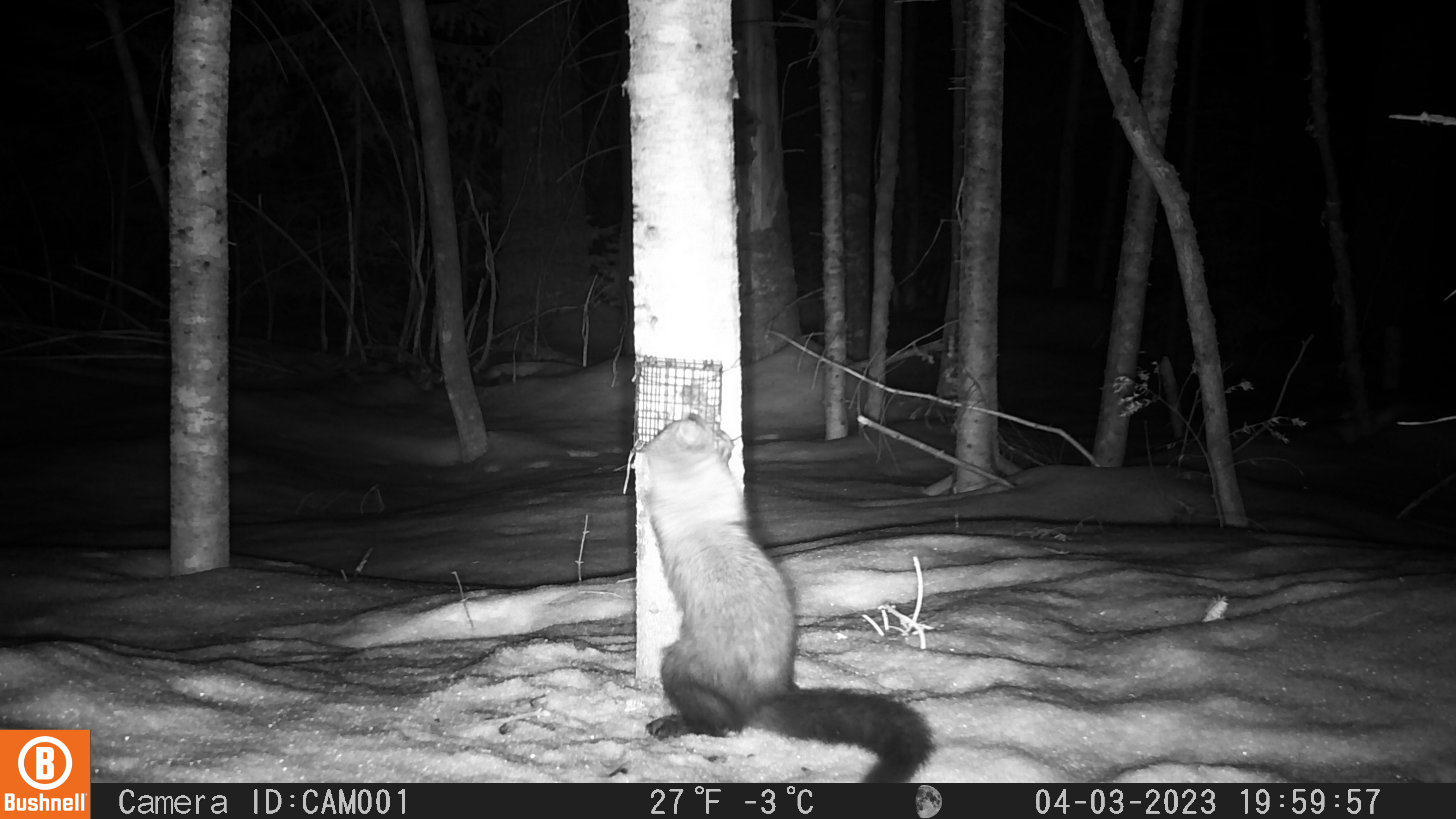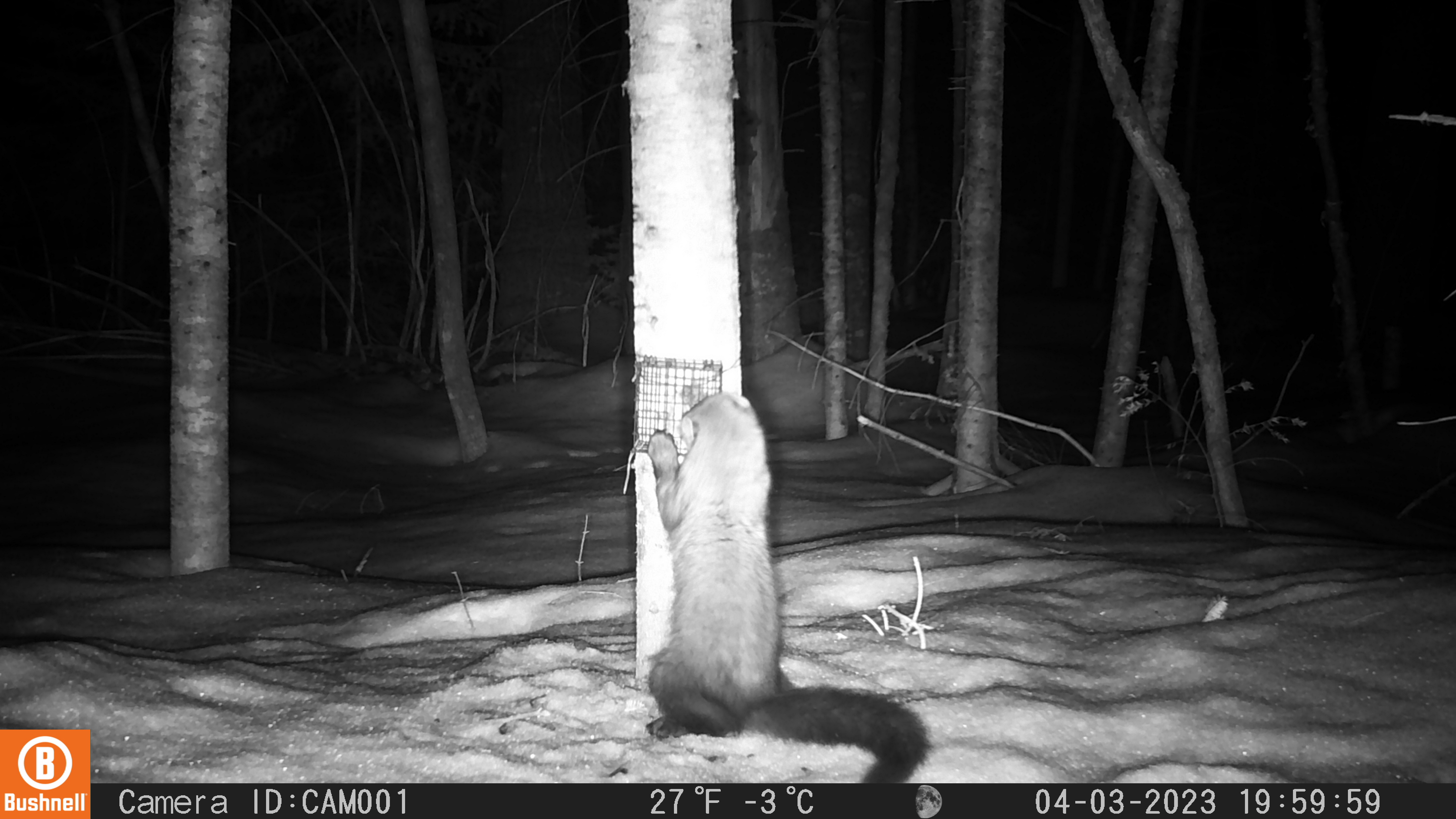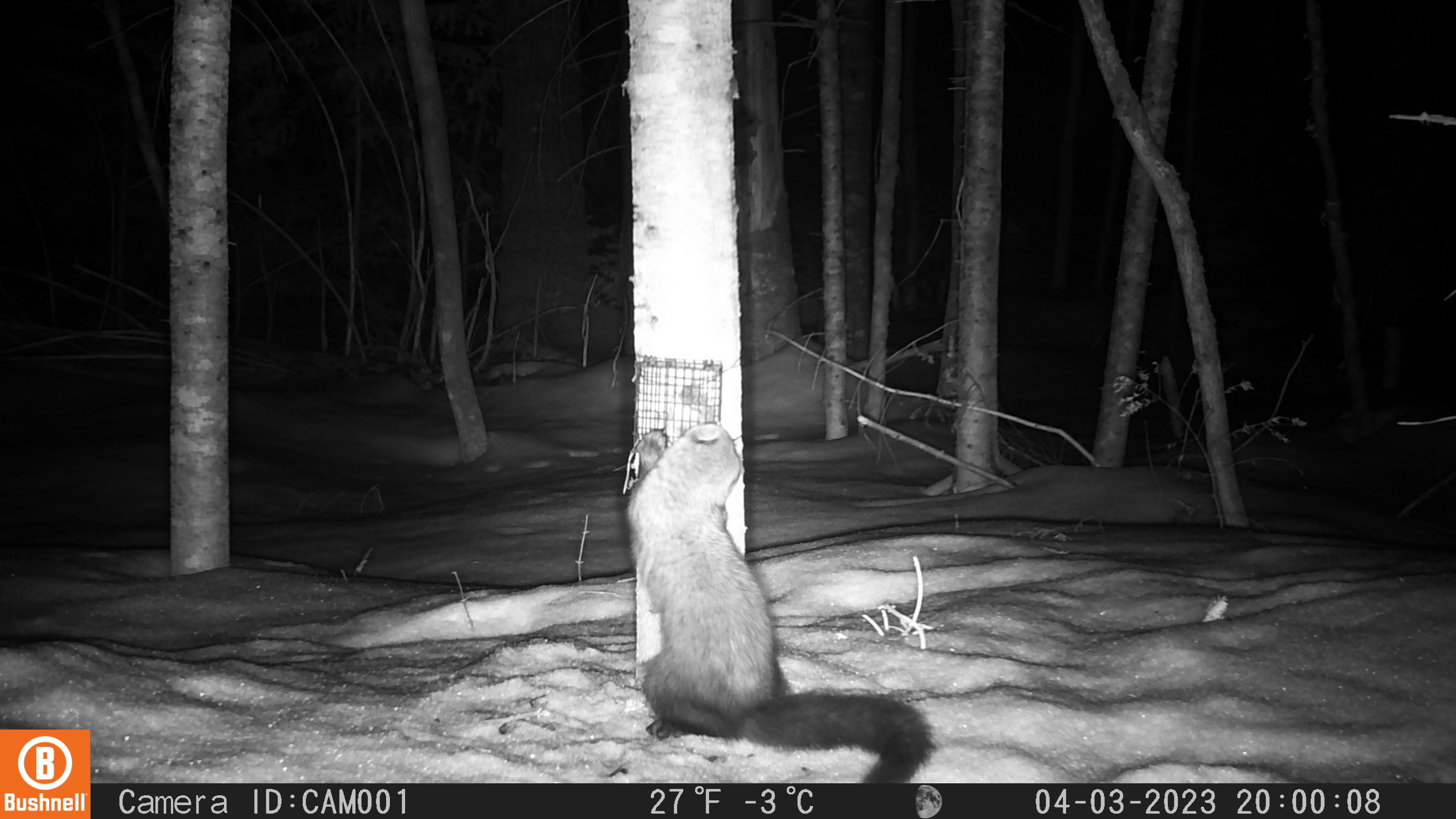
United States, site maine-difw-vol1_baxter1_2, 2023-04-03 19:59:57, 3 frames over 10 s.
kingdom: Animalia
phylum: Chordata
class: Mammalia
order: Carnivora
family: Mustelidae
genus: Pekania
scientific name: Pekania pennanti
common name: fisher